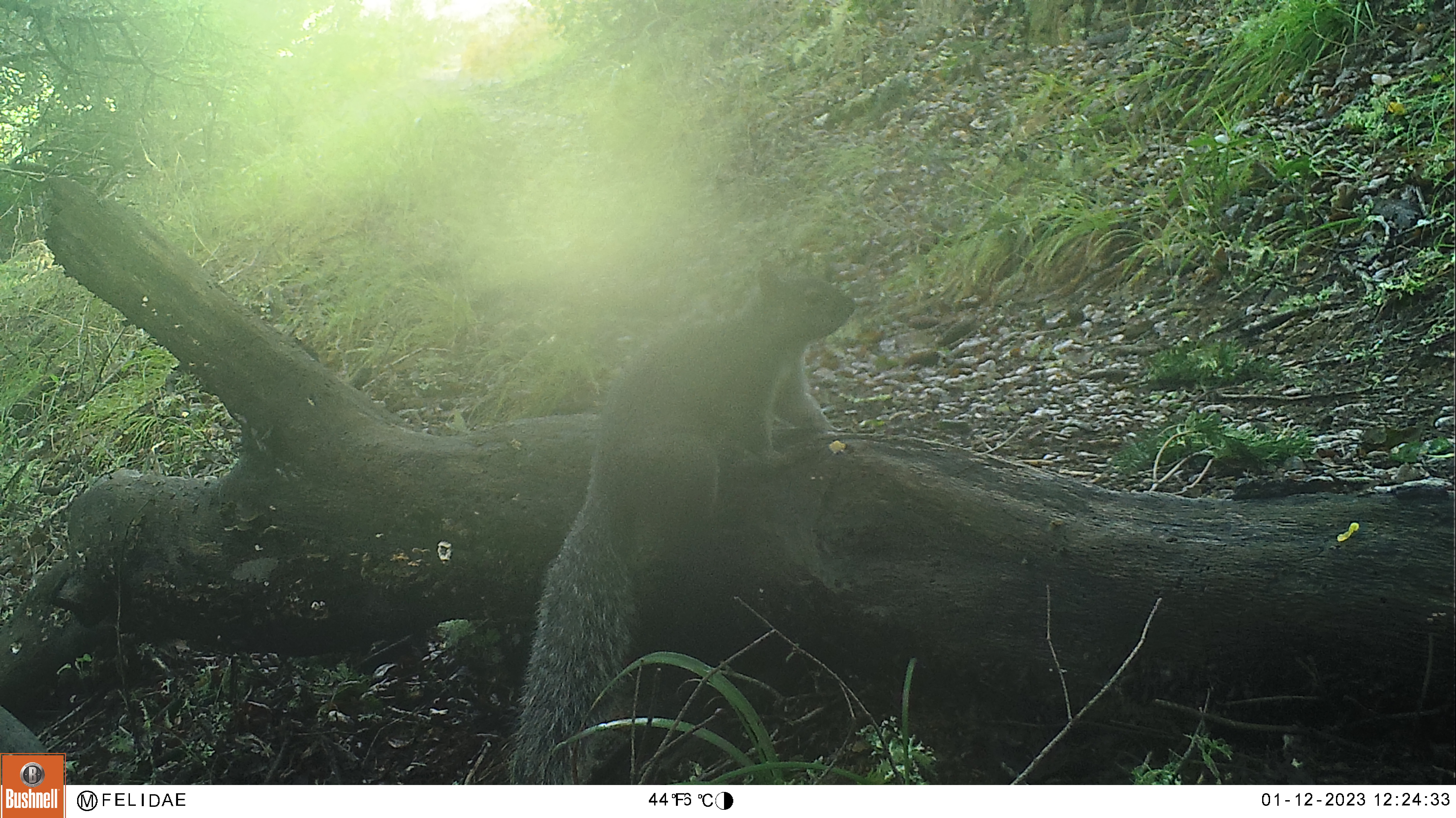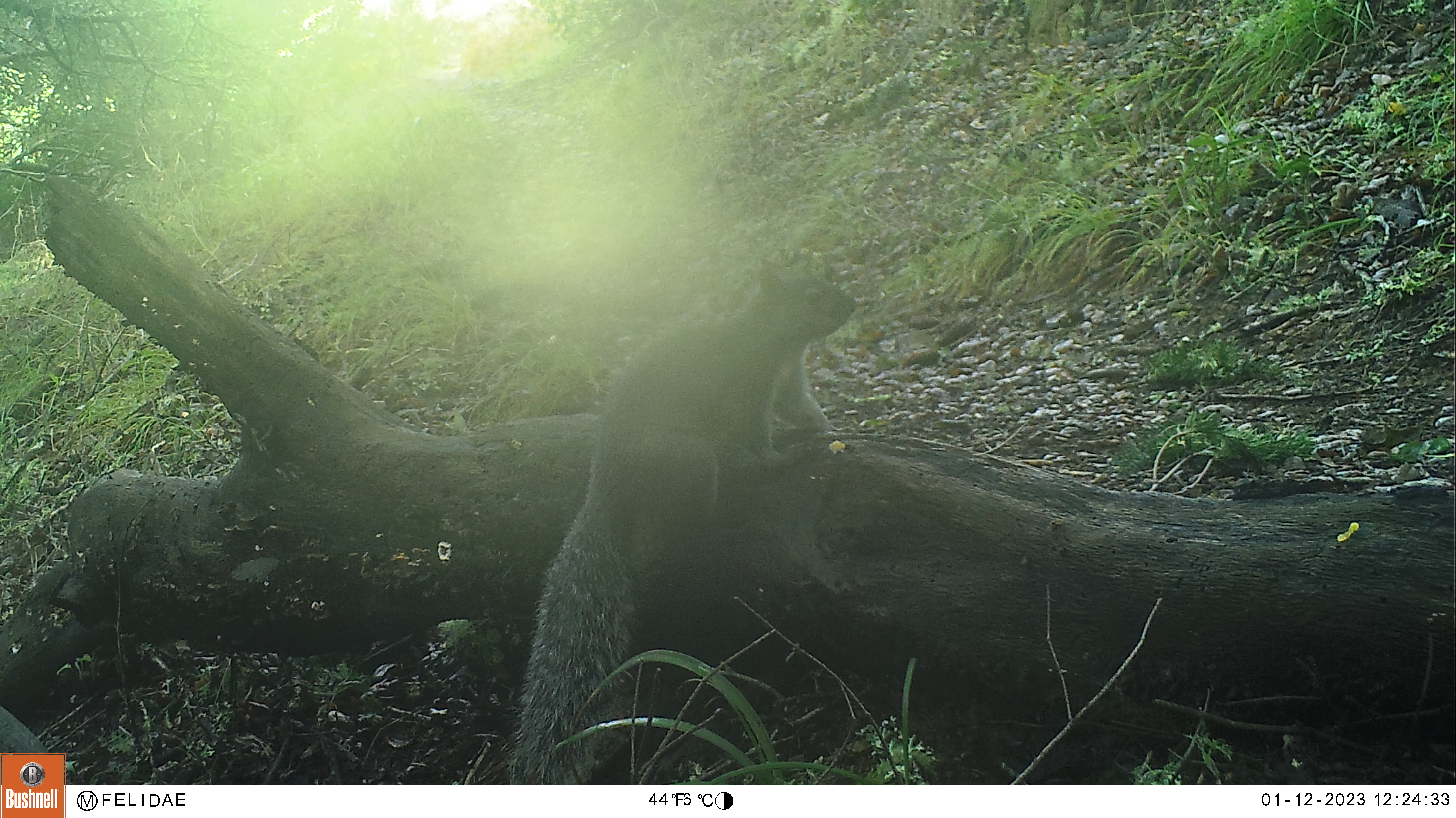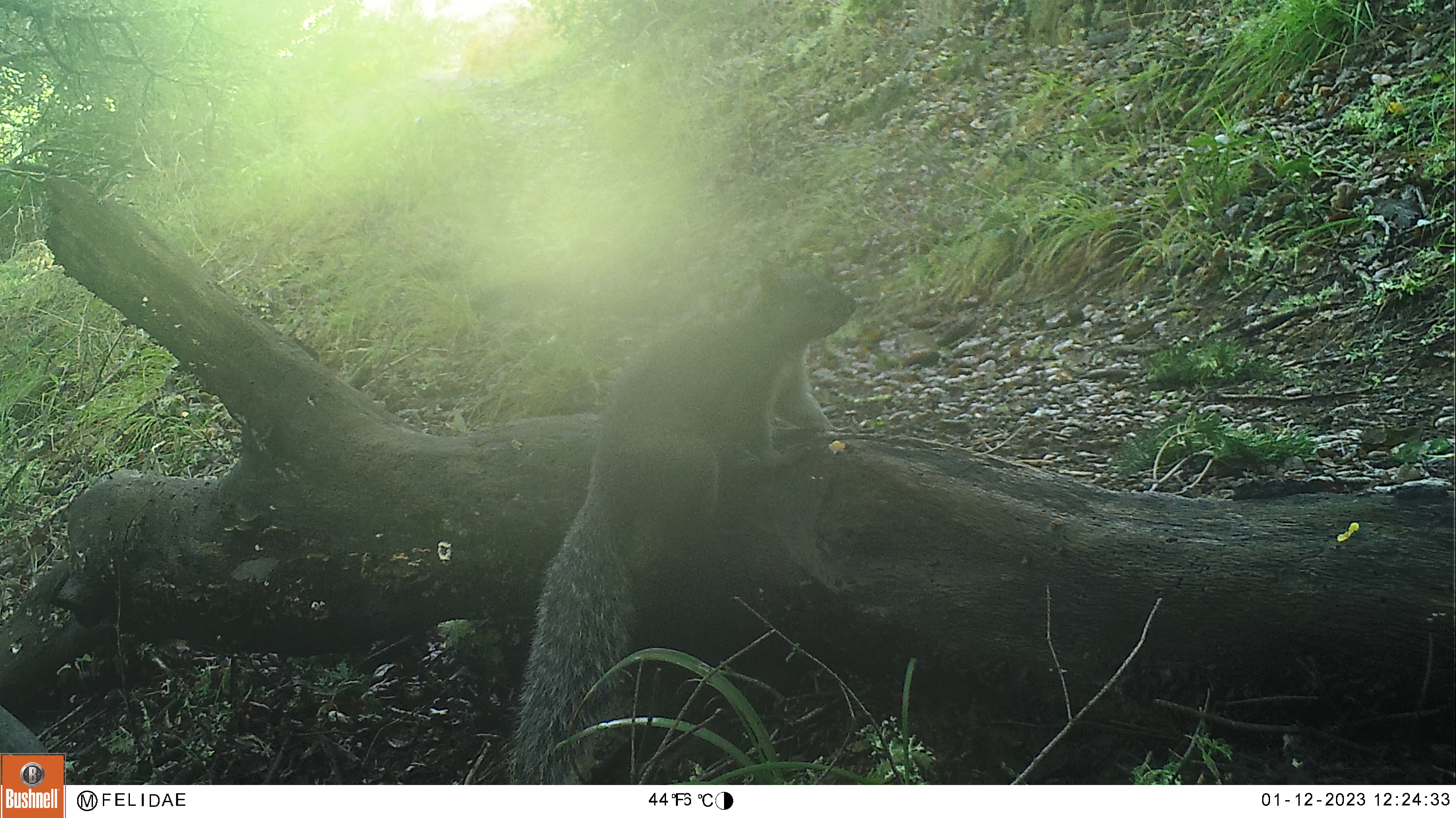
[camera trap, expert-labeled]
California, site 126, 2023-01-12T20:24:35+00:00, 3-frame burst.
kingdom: Animalia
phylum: Chordata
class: Mammalia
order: Rodentia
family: Sciuridae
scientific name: Sciuridae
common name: squirrel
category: unknown squirrel